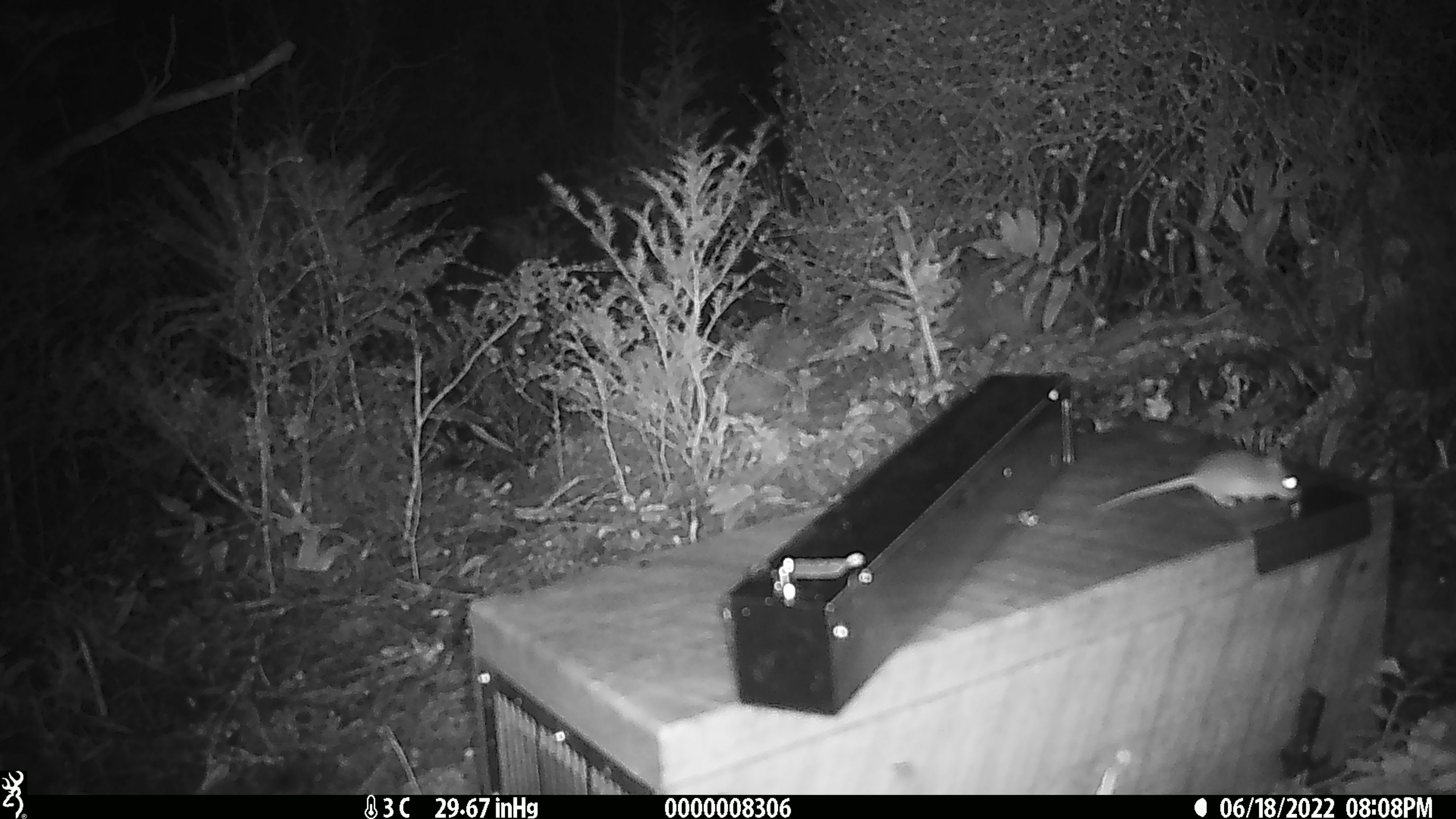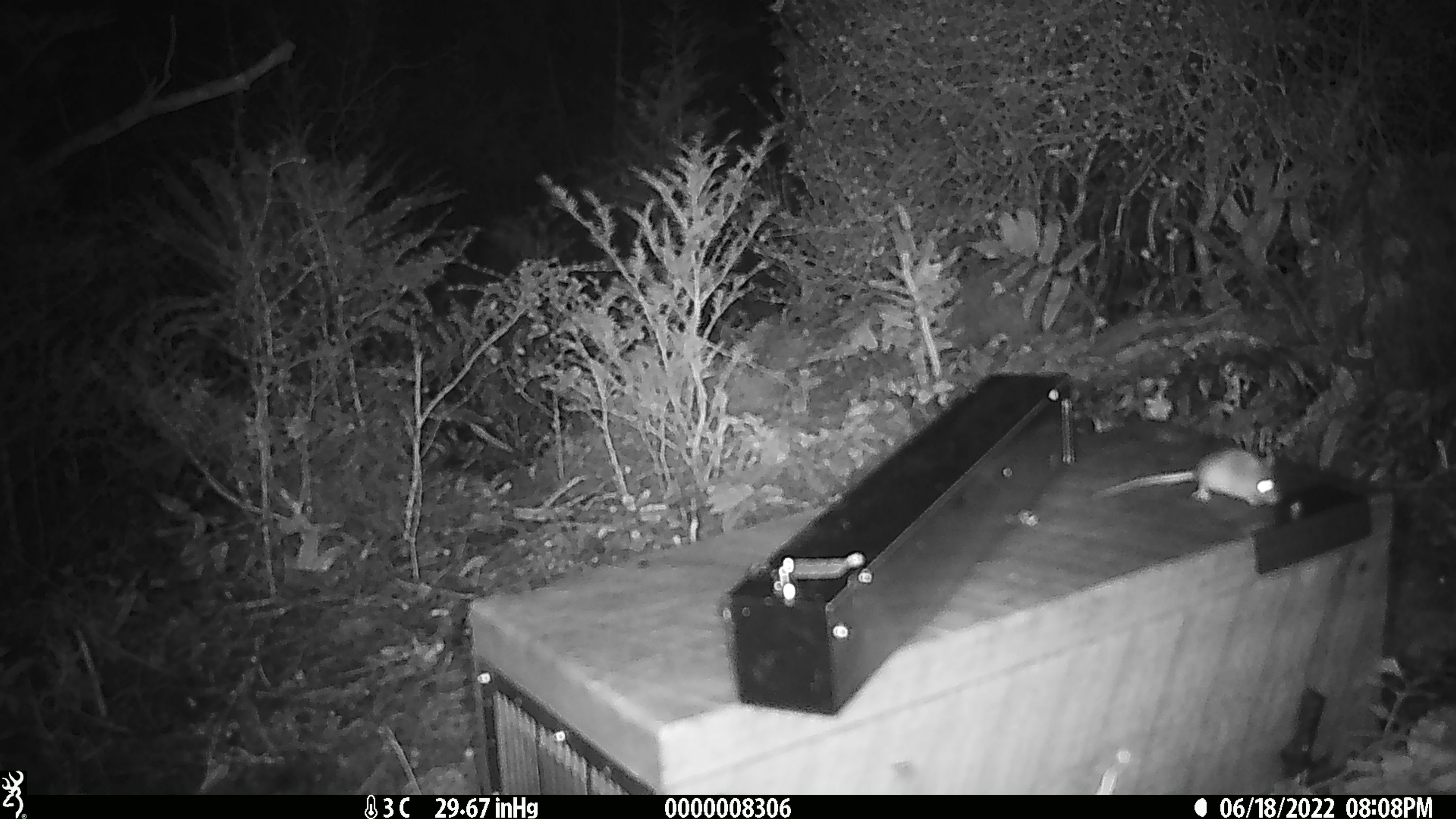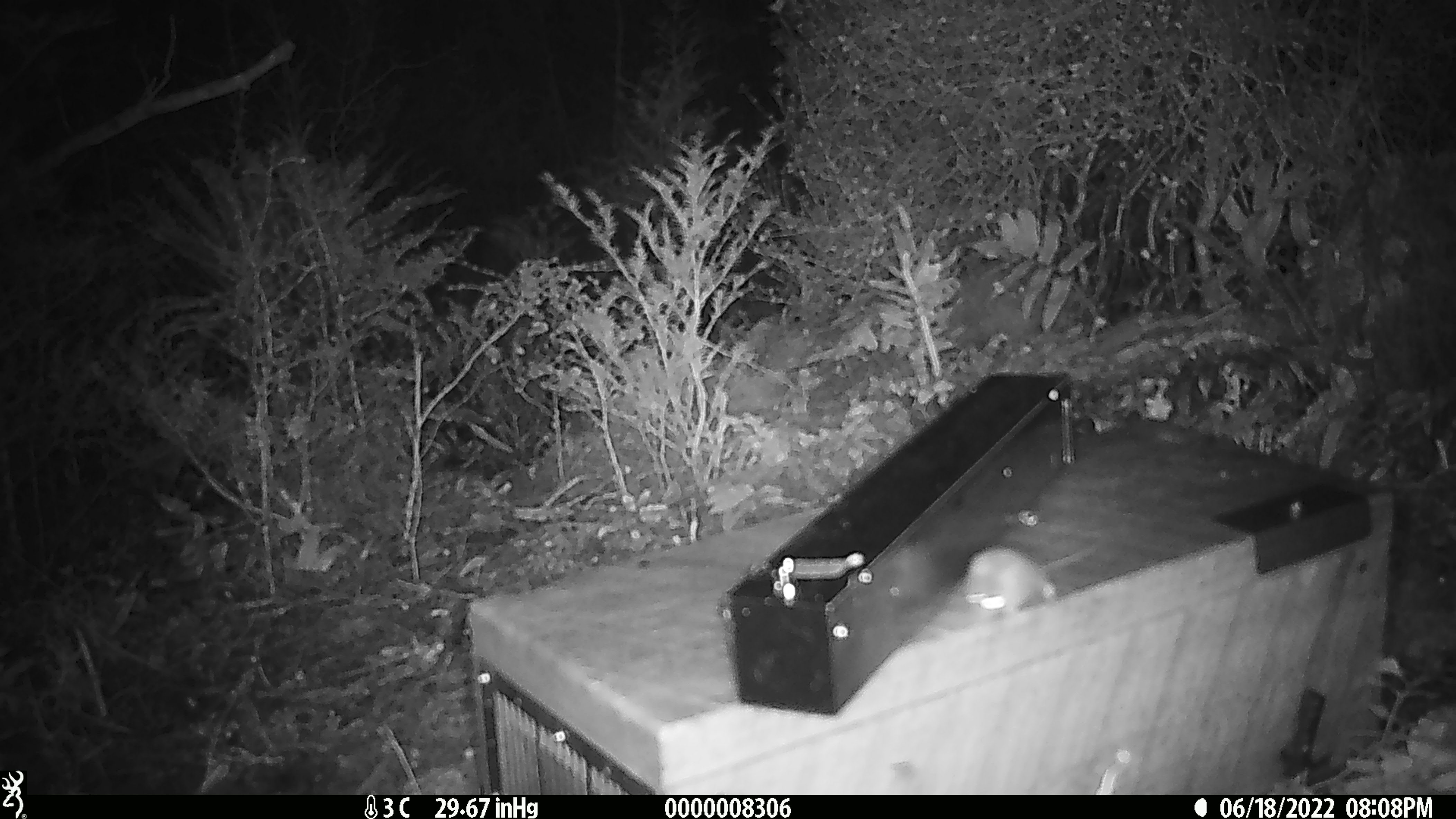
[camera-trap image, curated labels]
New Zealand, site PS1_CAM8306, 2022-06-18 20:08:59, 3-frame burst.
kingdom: Animalia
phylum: Chordata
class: Mammalia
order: Rodentia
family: Muridae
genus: Mus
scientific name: Mus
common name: mouse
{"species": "mouse (Mus)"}